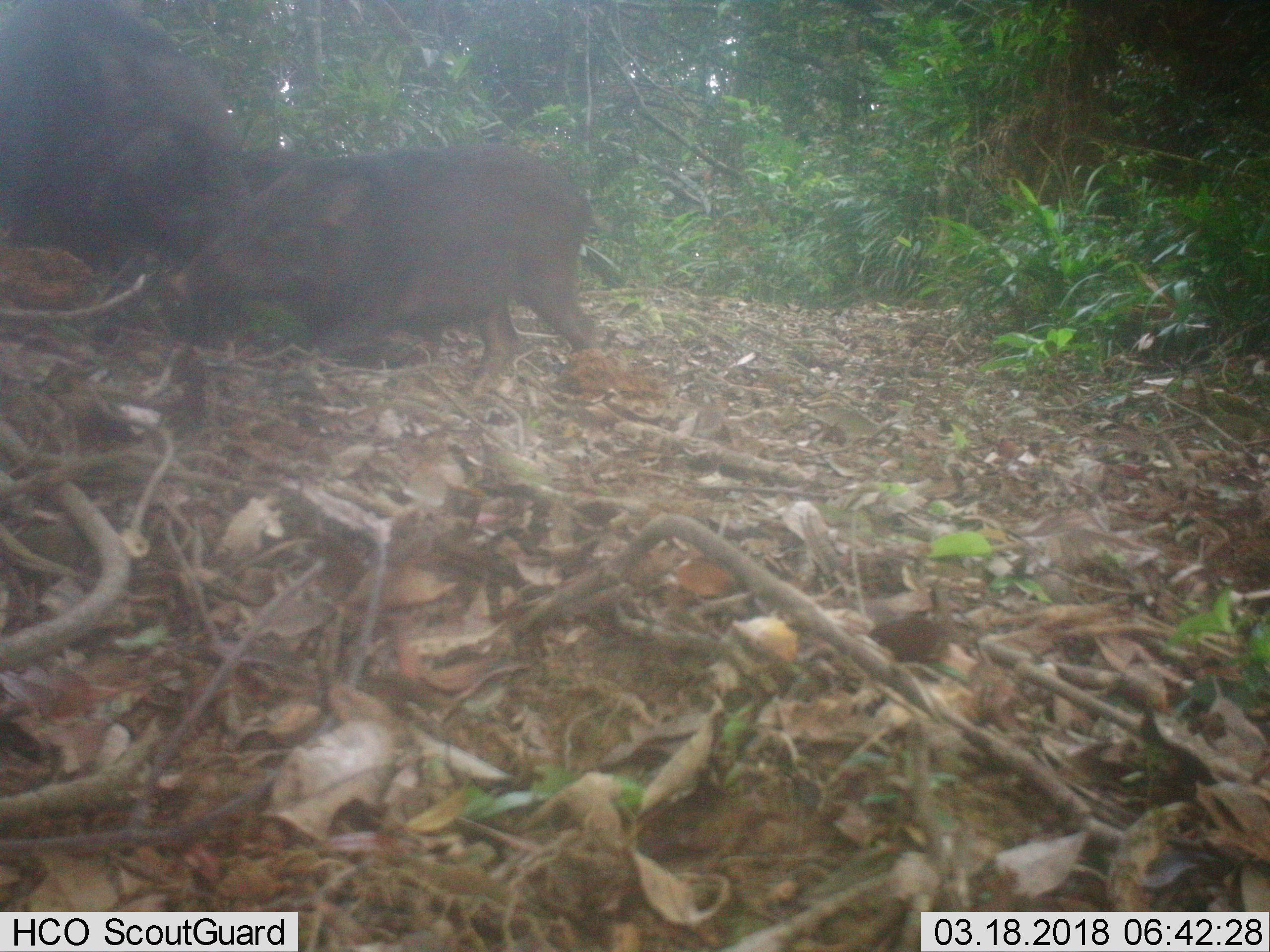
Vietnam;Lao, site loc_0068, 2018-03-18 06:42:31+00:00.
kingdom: Animalia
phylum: Chordata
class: Mammalia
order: Artiodactyla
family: Suidae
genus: Sus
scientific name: Sus scrofa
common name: eurasian wild pig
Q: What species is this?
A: Eurasian wild pig (Sus scrofa).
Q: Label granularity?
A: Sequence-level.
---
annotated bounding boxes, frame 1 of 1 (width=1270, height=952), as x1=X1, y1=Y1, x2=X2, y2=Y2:
eurasian wild pig: x1=169, y1=143, x2=612, y2=401; x1=0, y1=0, x2=247, y2=285; x1=240, y1=140, x2=439, y2=354